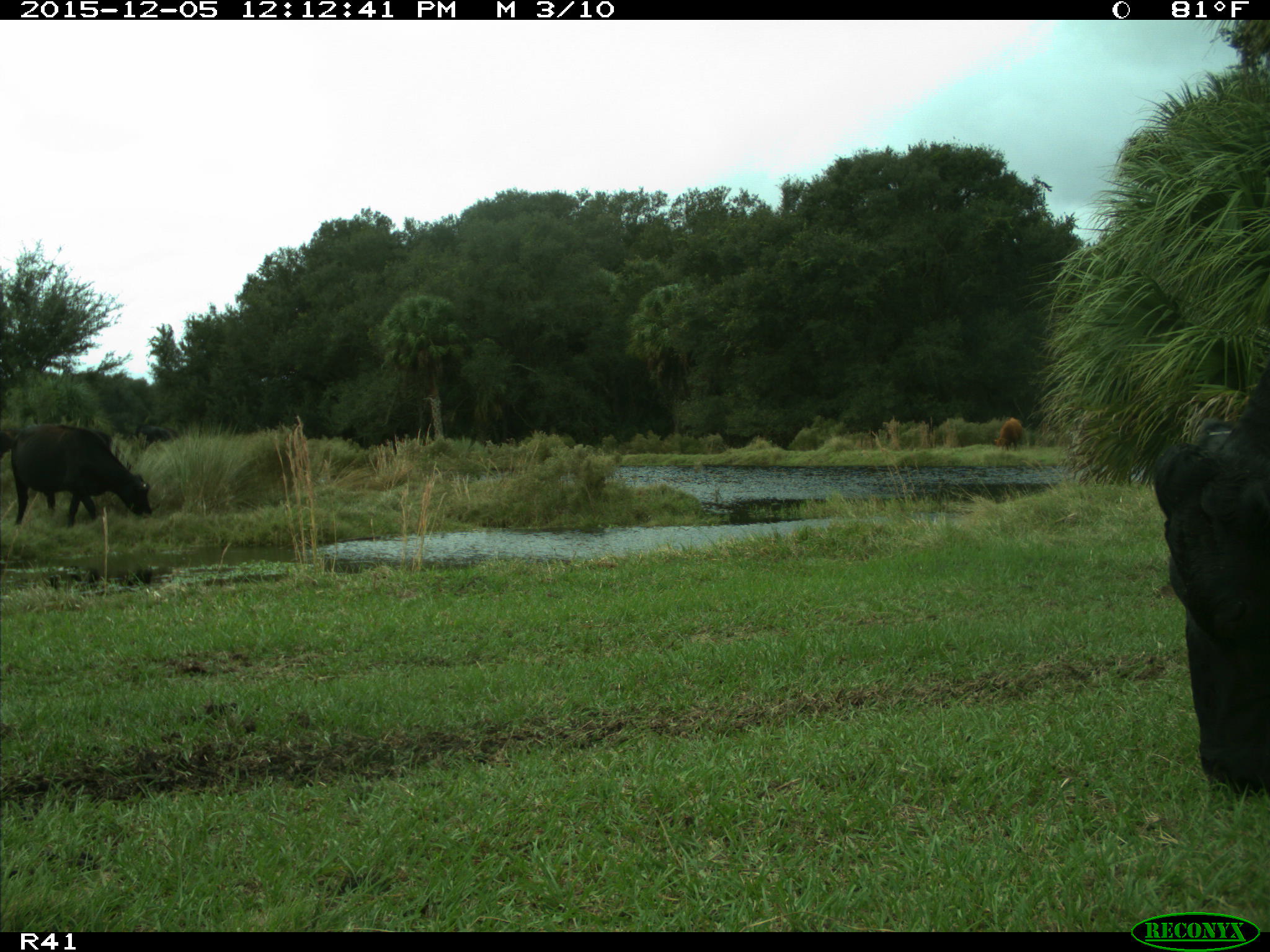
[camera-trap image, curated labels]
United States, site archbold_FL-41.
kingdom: Animalia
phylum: Chordata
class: Mammalia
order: Artiodactyla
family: Bovidae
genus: Bos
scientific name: Bos taurus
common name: domestic cow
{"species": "Bos taurus (domestic cow)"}